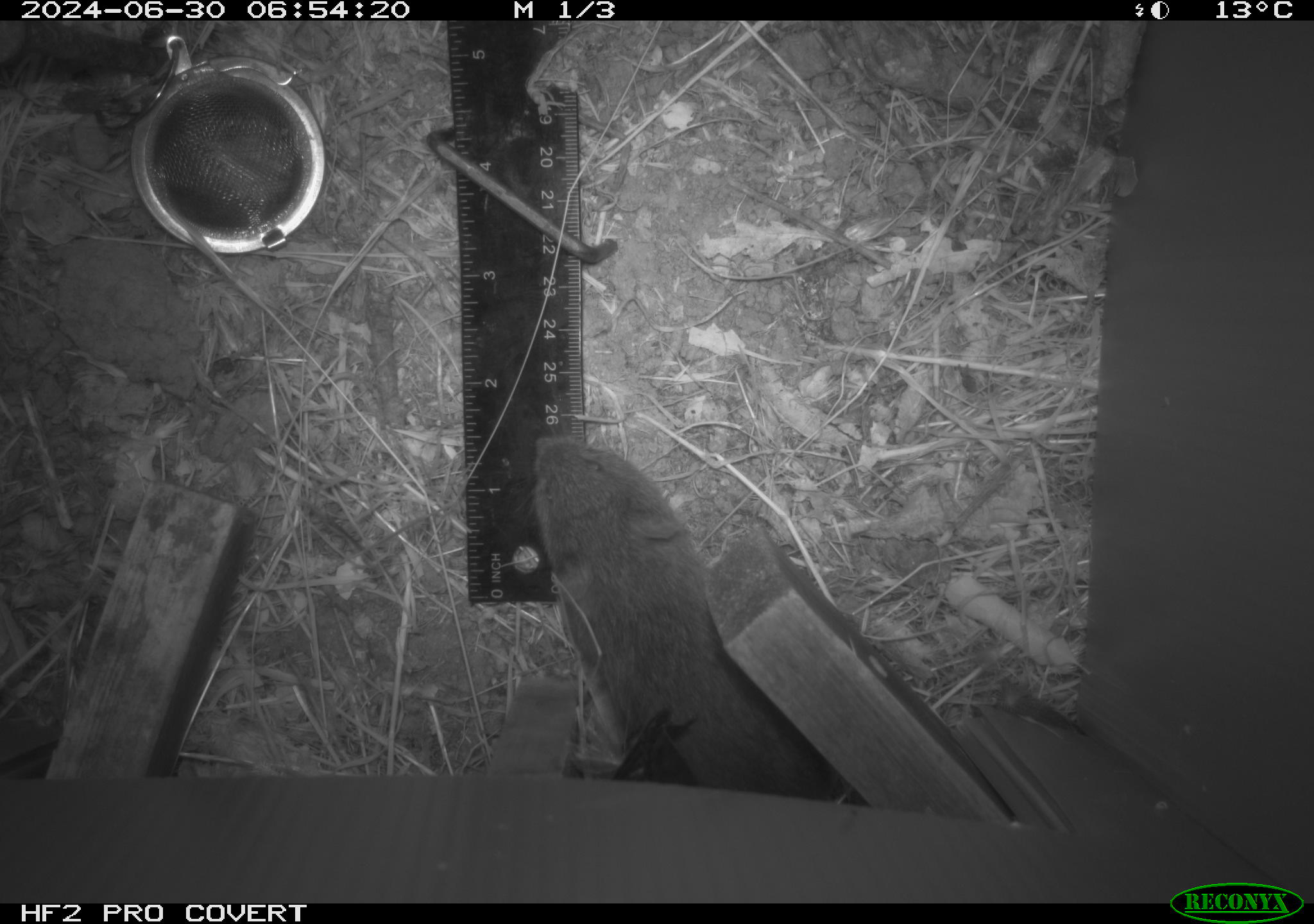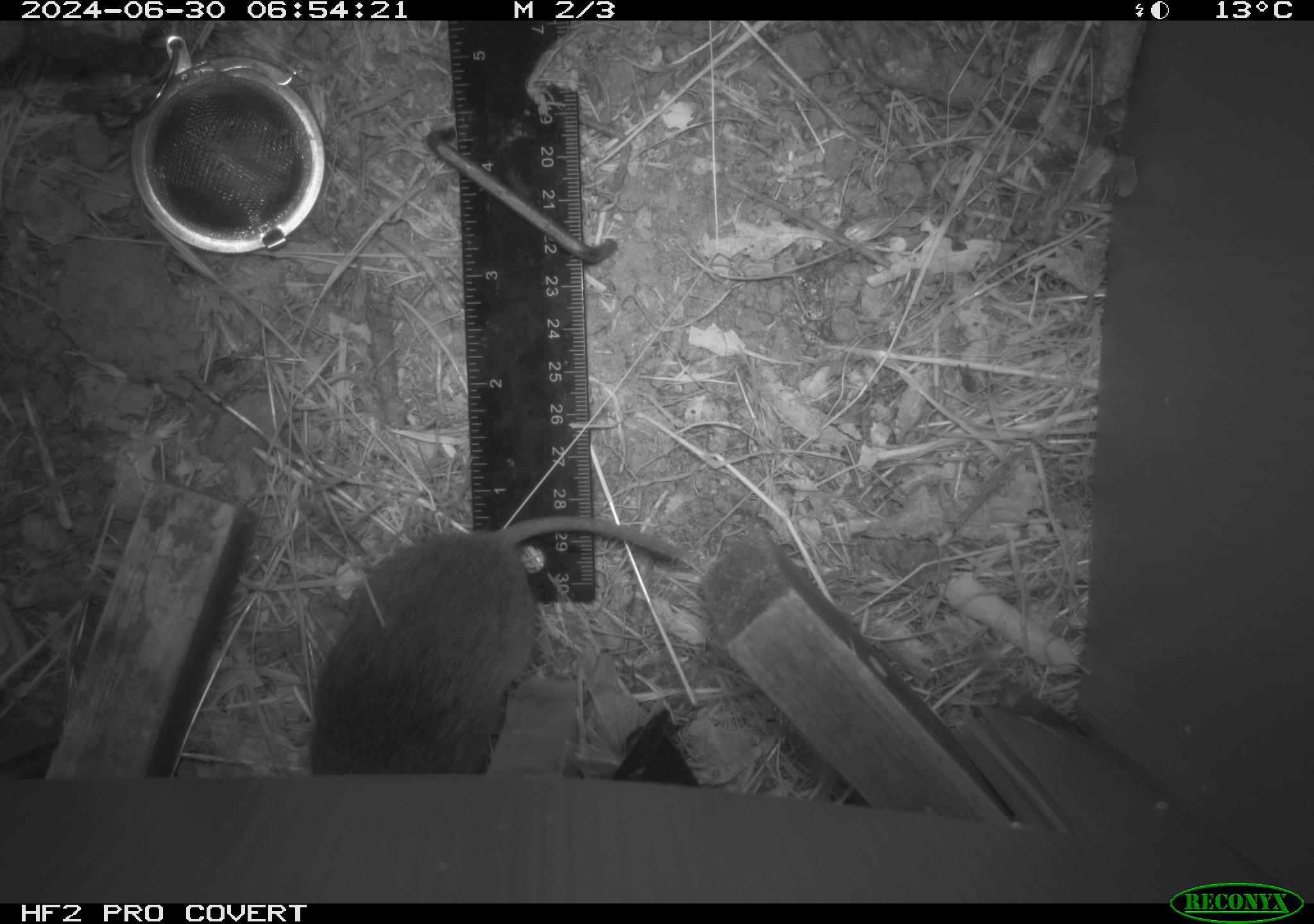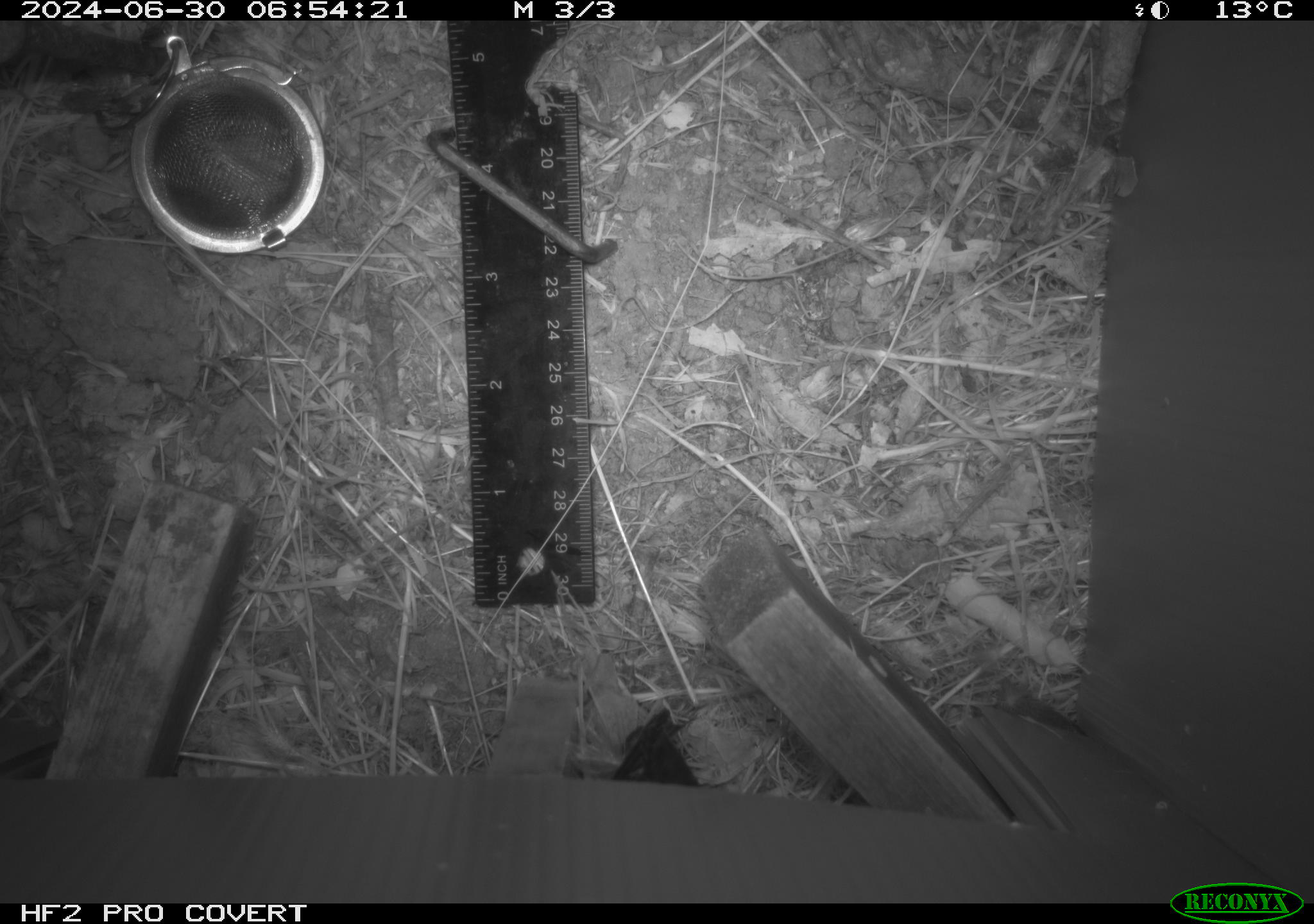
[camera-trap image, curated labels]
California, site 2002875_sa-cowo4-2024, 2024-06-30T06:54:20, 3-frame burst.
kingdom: Animalia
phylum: Chordata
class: Mammalia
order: Rodentia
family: Cricetidae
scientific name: Arvicolinae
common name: voles, lemmings, and muskrats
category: arvicolinae subfamily